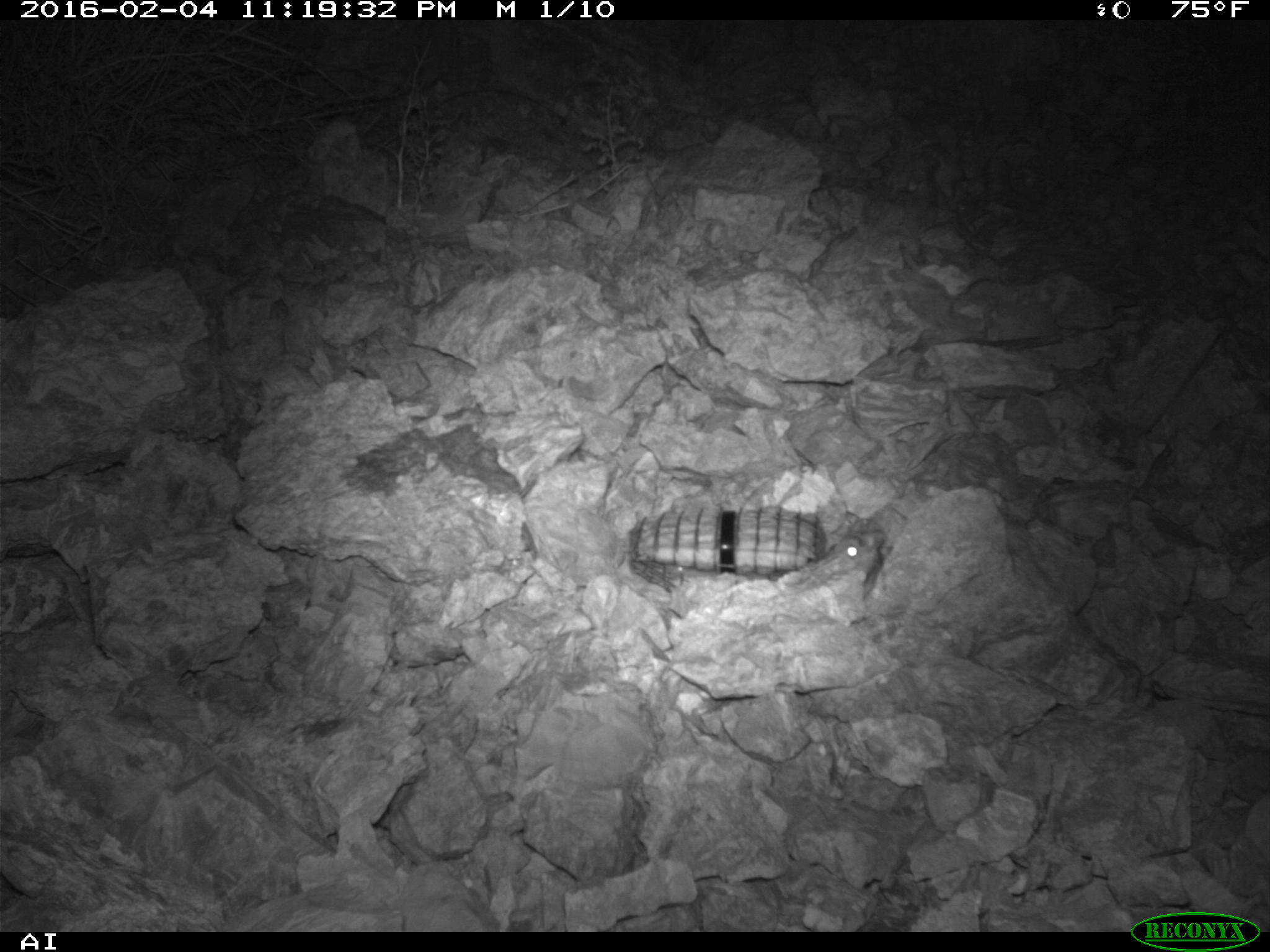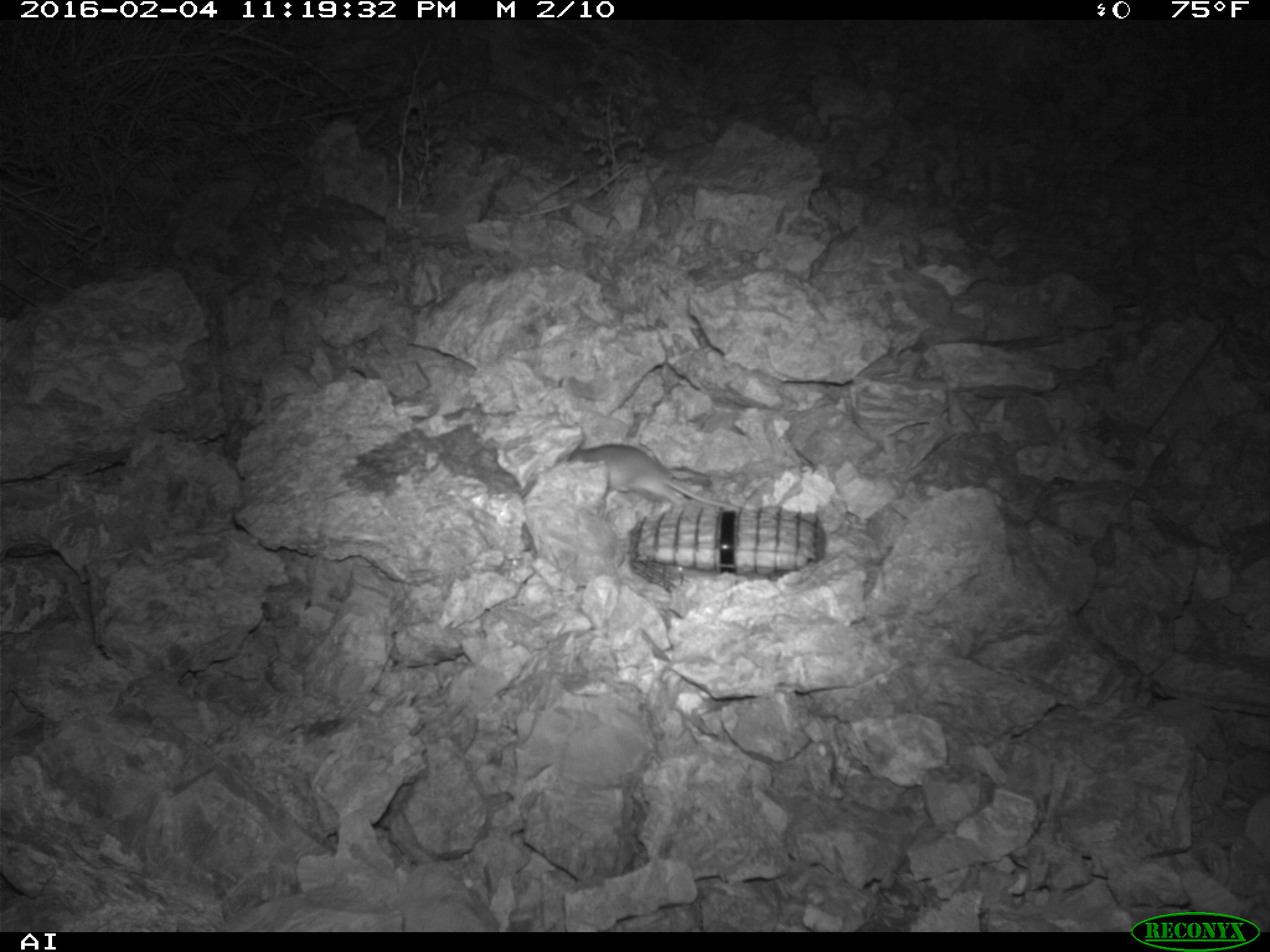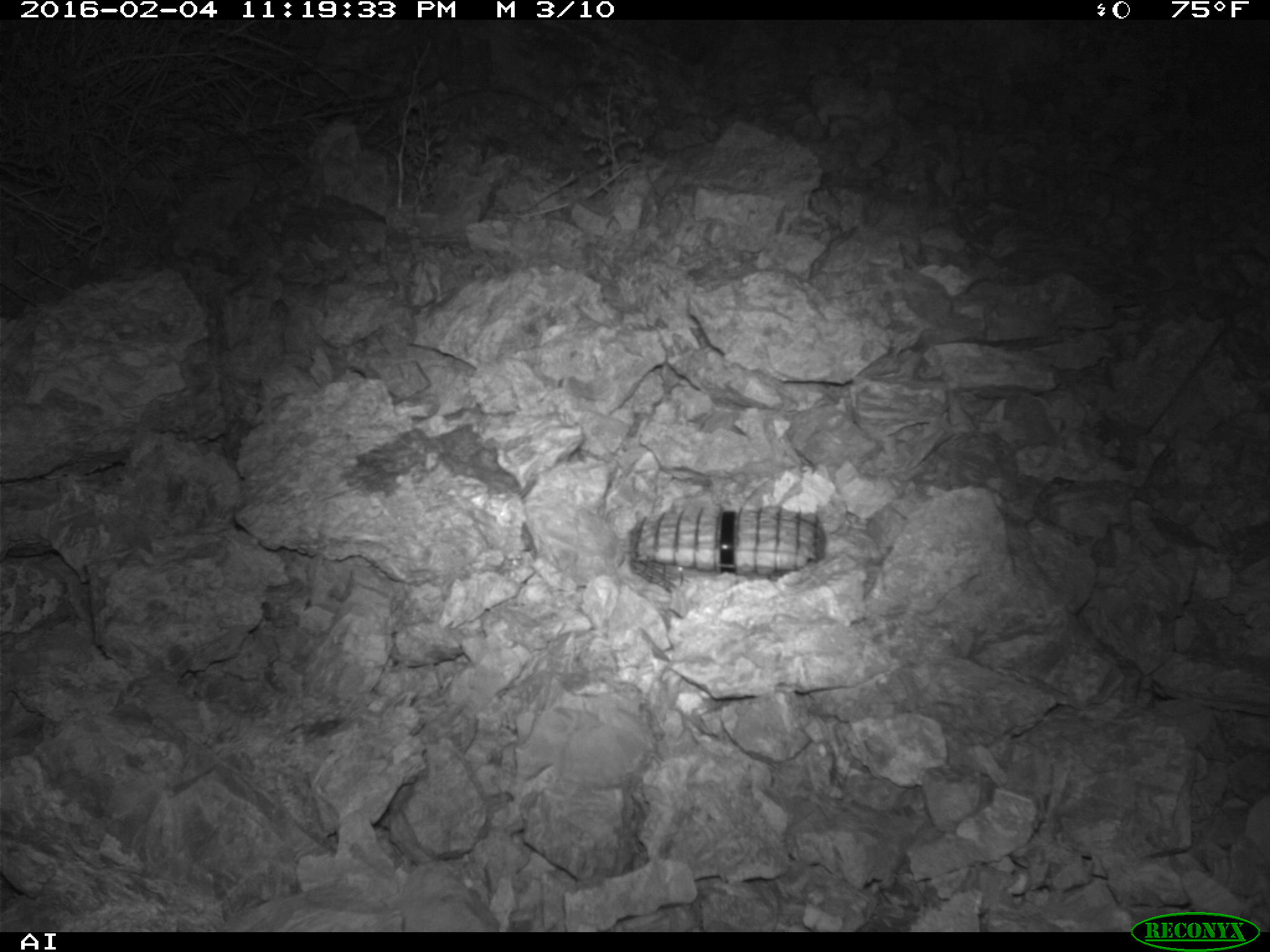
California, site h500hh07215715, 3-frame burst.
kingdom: Animalia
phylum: Chordata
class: Mammalia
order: Rodentia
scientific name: Rodentia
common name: rodent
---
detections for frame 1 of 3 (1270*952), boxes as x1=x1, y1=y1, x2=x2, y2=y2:
rodent: x1=828, y1=529, x2=894, y2=589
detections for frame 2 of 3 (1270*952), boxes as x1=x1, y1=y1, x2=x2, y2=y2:
rodent: x1=557, y1=443, x2=740, y2=510